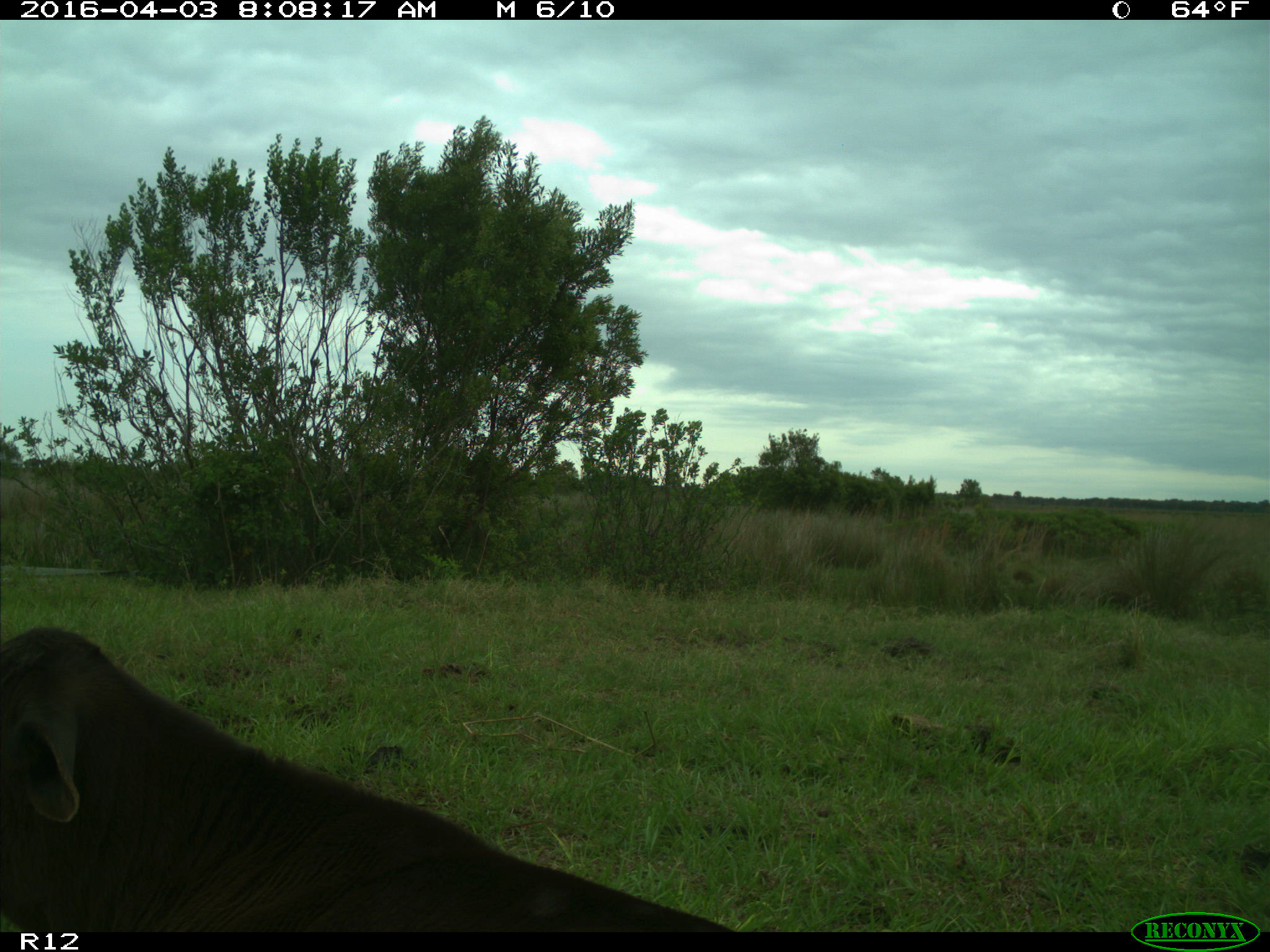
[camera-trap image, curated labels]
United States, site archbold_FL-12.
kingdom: Animalia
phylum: Chordata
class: Mammalia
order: Artiodactyla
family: Bovidae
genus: Bos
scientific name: Bos taurus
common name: domestic cow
Bos taurus (domestic cow).